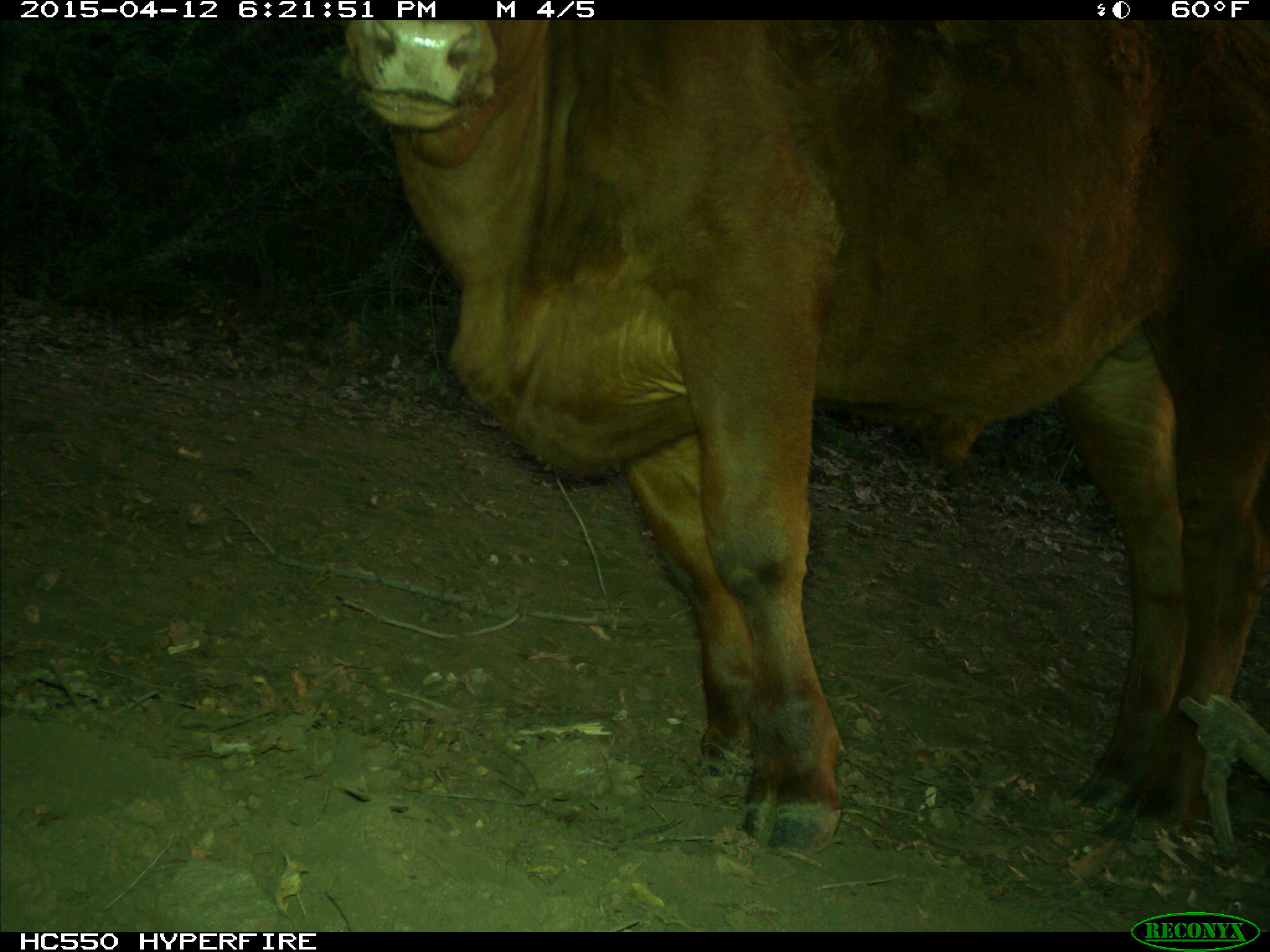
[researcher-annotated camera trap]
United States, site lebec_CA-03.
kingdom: Animalia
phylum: Chordata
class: Mammalia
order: Artiodactyla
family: Bovidae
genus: Bos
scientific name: Bos taurus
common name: domestic cow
Bos taurus (domestic cow).